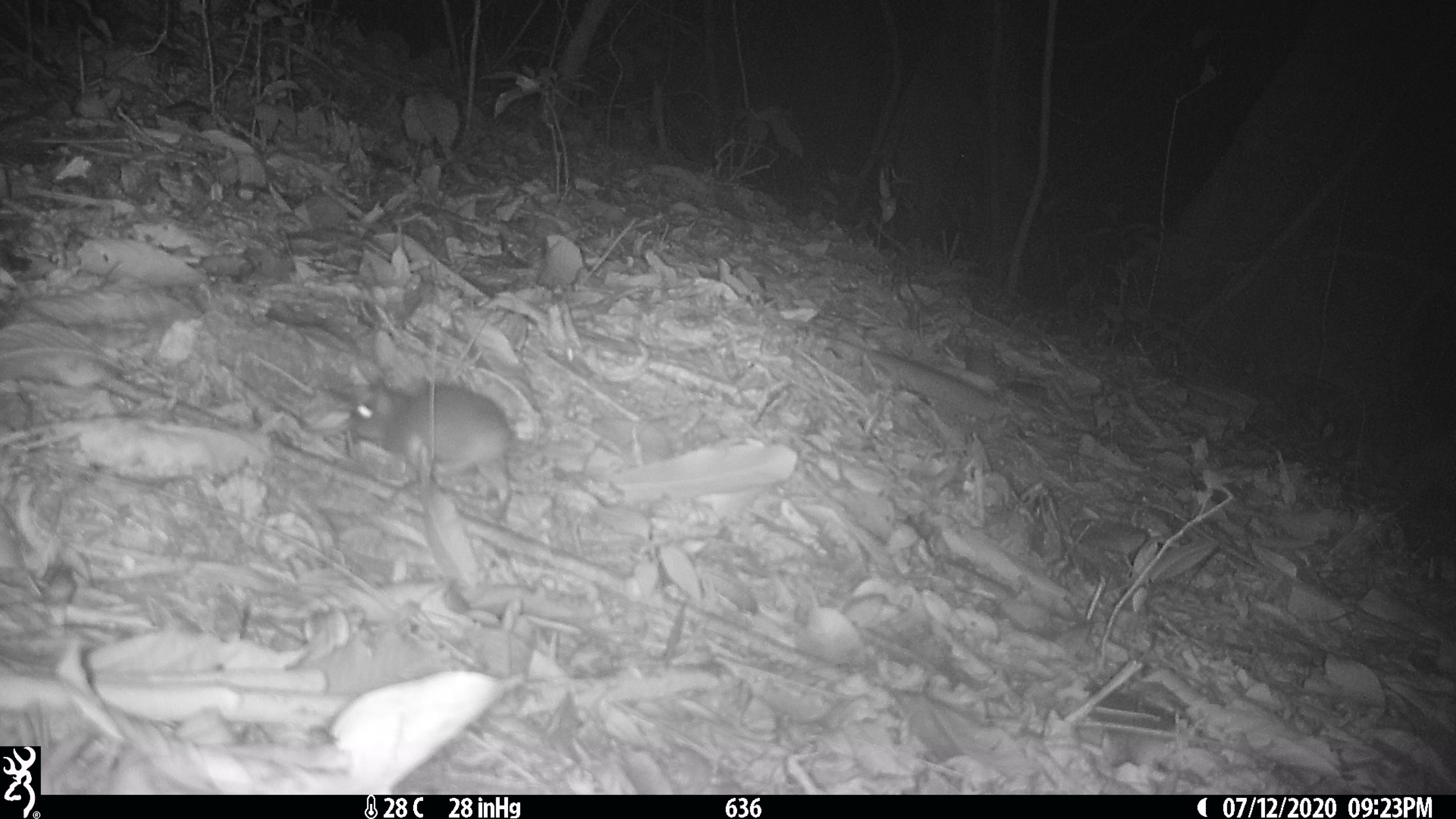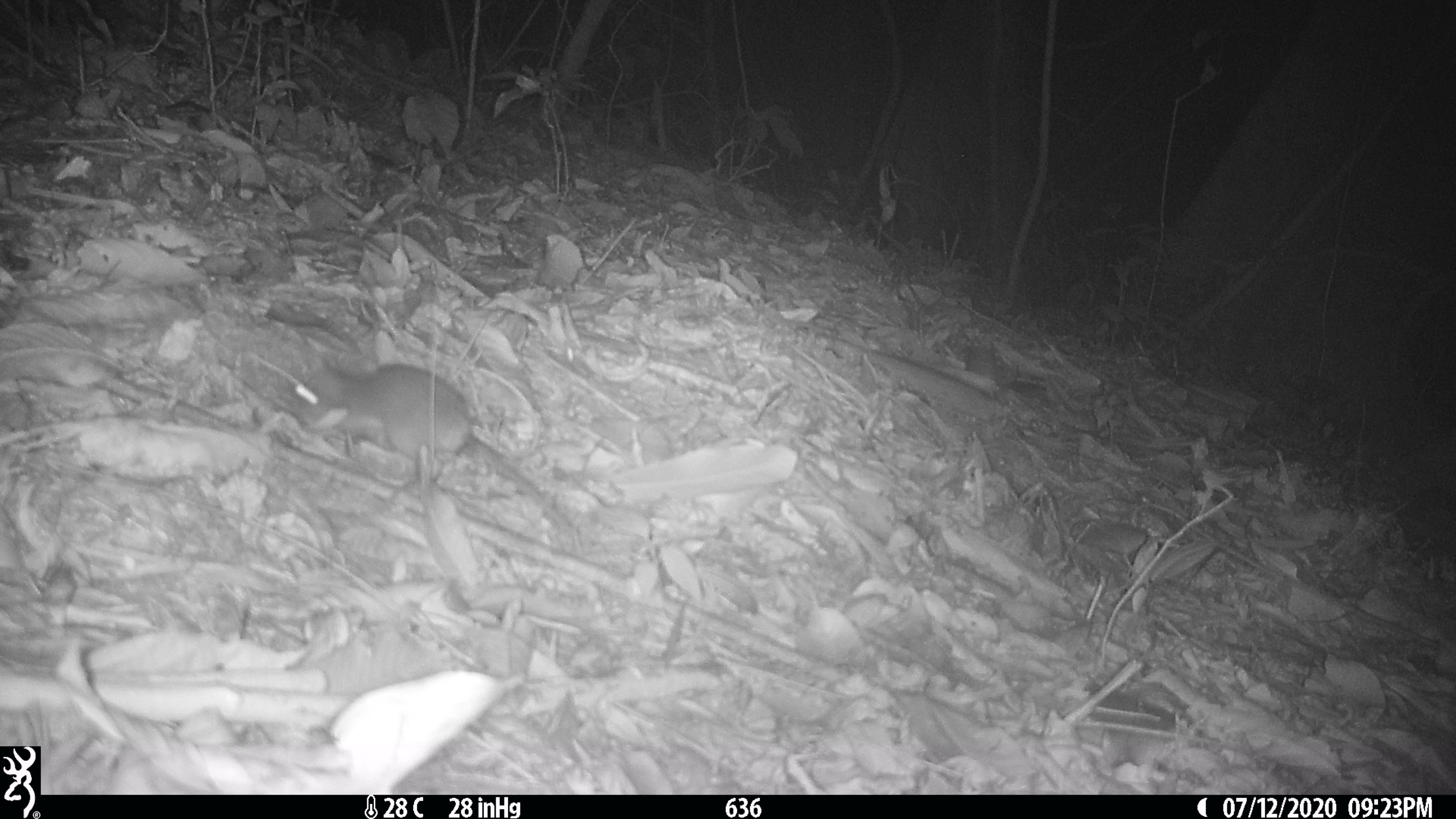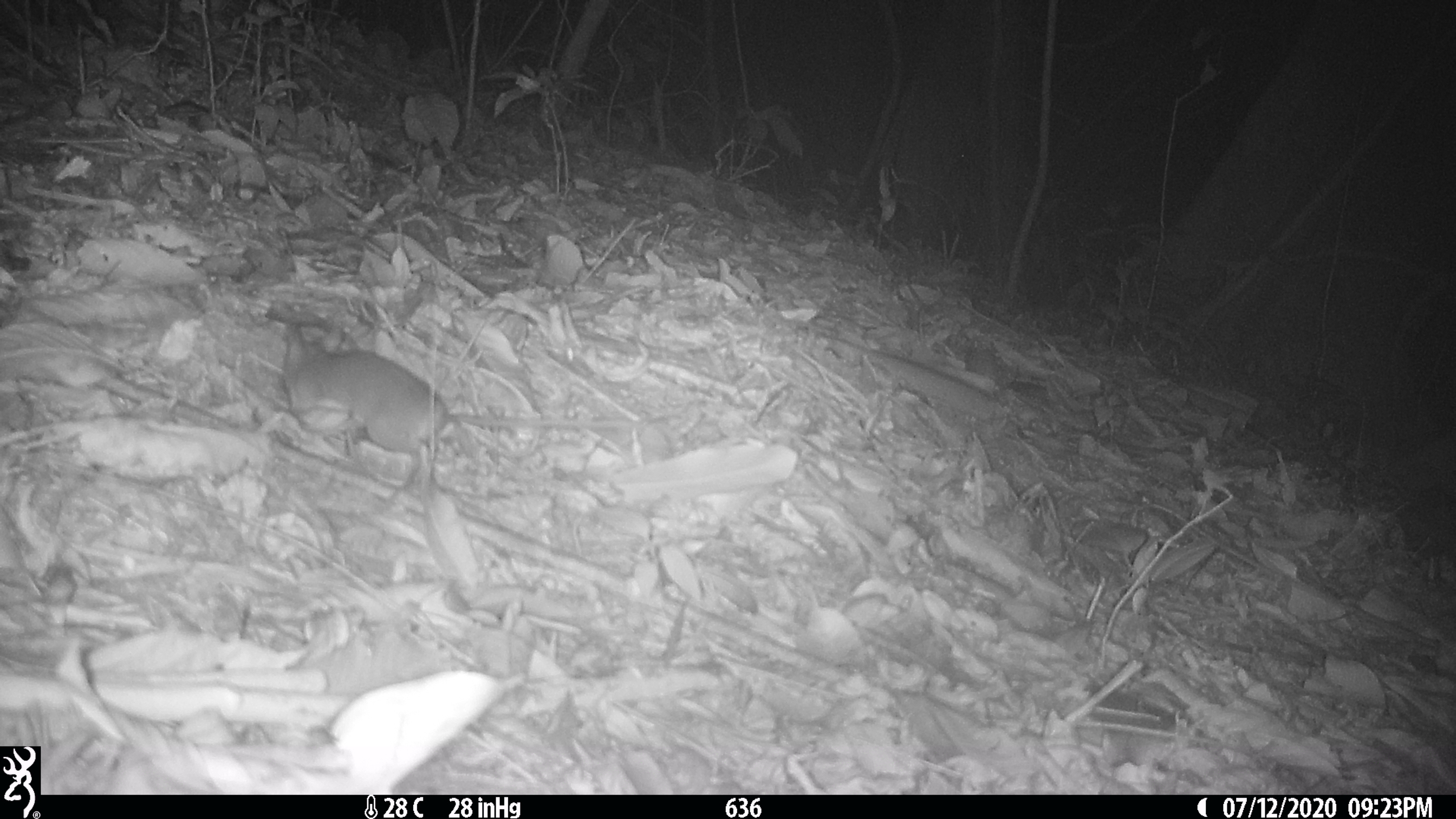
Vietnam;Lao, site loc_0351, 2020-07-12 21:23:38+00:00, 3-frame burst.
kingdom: Animalia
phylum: Chordata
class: Mammalia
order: Rodentia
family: Muridae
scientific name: Muridae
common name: old-world mice and rats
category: unidentified murid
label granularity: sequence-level